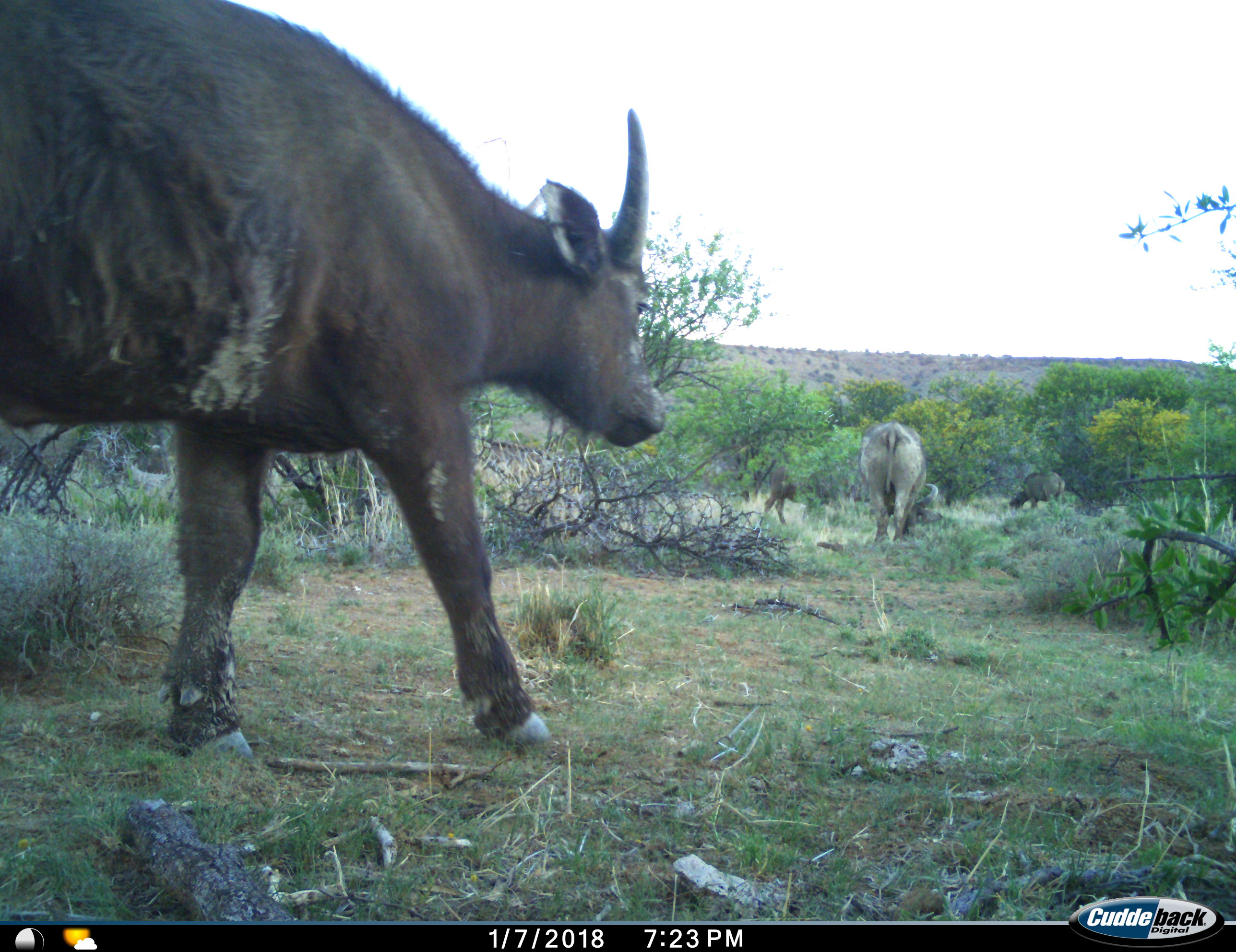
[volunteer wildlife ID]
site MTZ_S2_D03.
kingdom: Animalia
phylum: Chordata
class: Mammalia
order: Artiodactyla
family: Bovidae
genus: Syncerus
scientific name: Syncerus caffer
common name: african buffalo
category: buffalo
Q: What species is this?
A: Buffalo (african buffalo) (Syncerus caffer).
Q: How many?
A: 4.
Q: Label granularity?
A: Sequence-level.